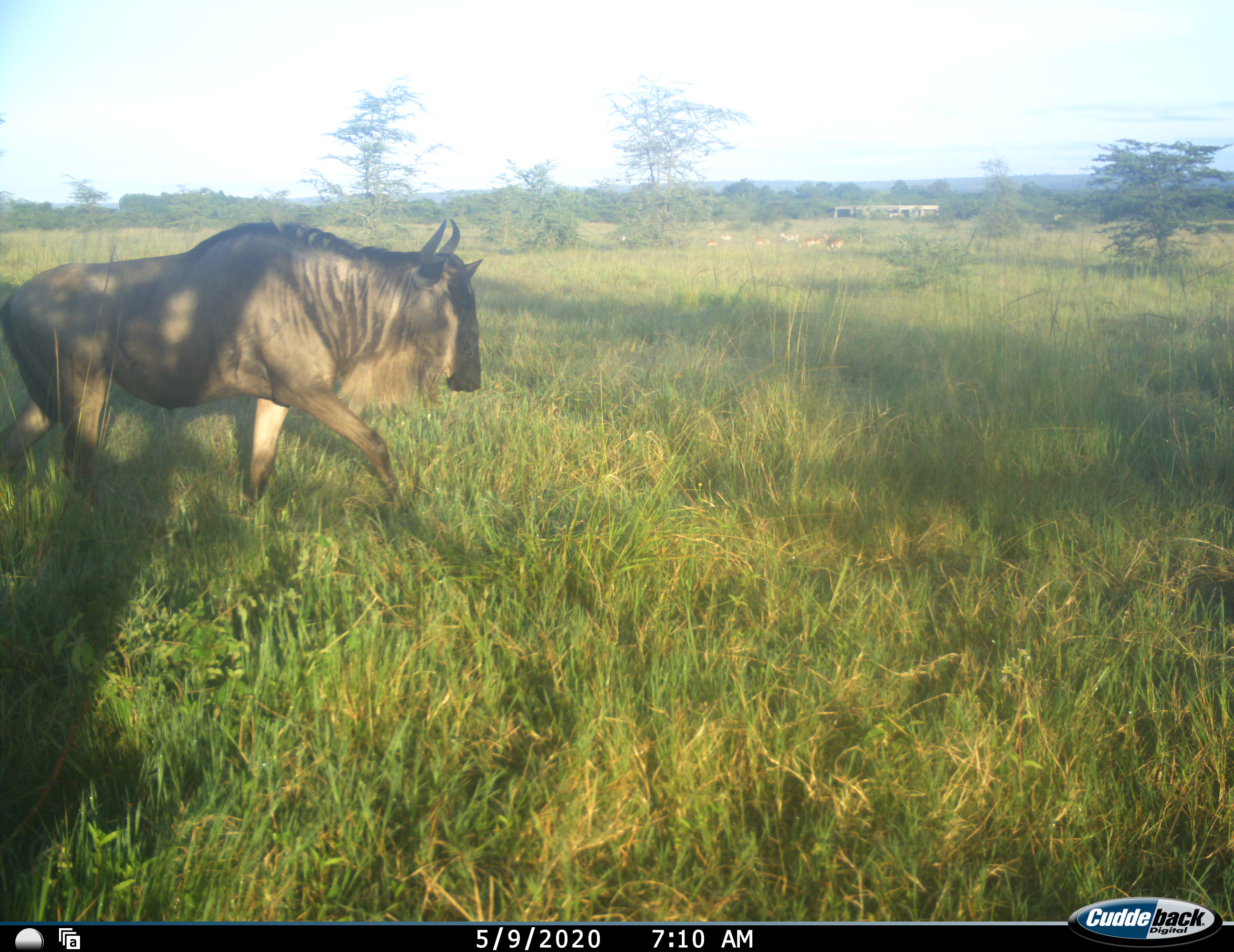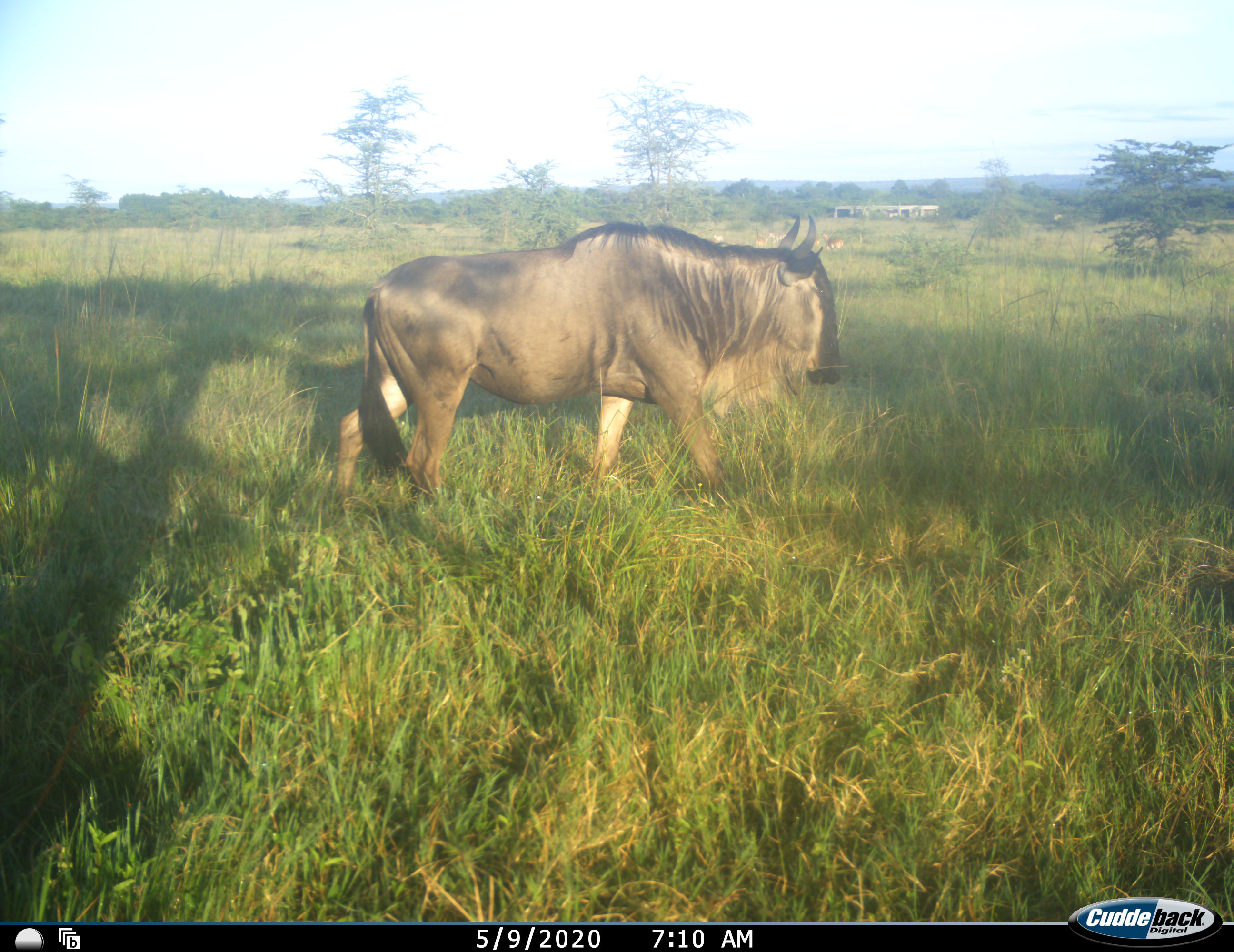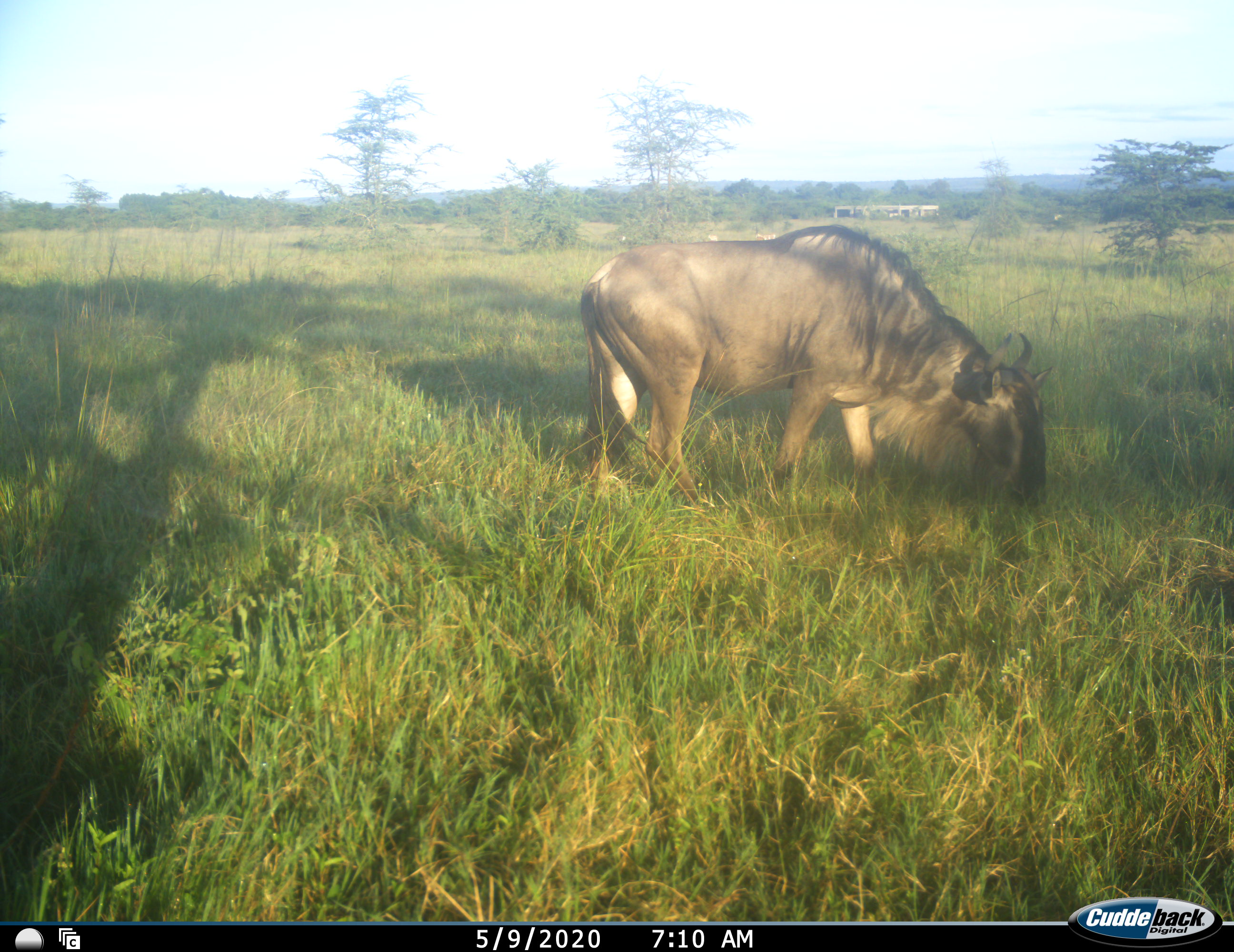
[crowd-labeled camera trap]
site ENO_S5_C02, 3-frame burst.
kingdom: Animalia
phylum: Chordata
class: Mammalia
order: Artiodactyla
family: Bovidae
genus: Connochaetes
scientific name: Connochaetes taurinus taurinus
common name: blue wildebeest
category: wildebeestblue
Wildebeestblue (blue wildebeest) (Connochaetes taurinus taurinus), count 1. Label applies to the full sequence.